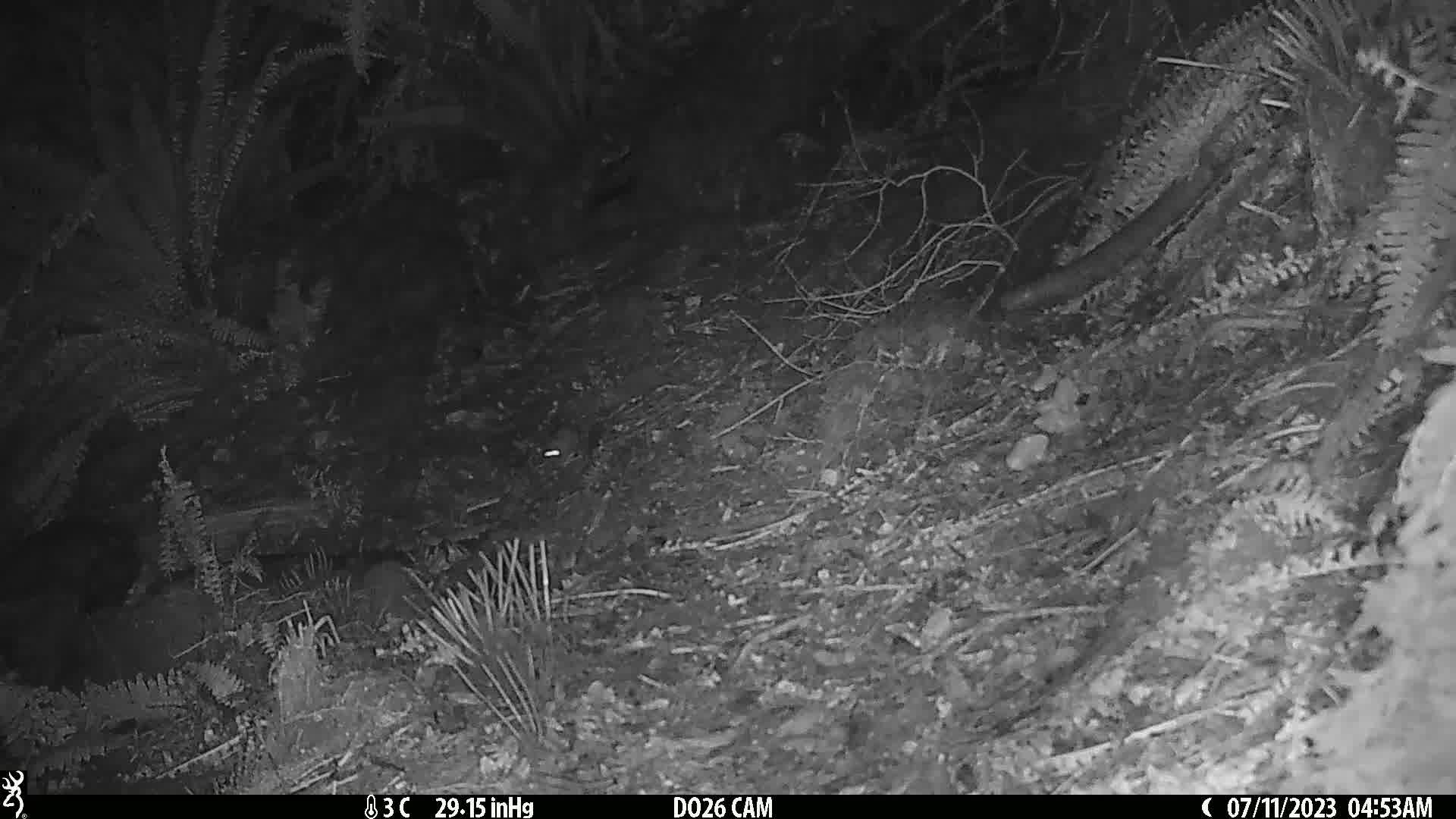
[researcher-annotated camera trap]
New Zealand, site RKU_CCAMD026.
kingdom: Animalia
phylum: Chordata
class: Mammalia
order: Rodentia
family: Muridae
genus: Rattus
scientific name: Rattus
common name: rat